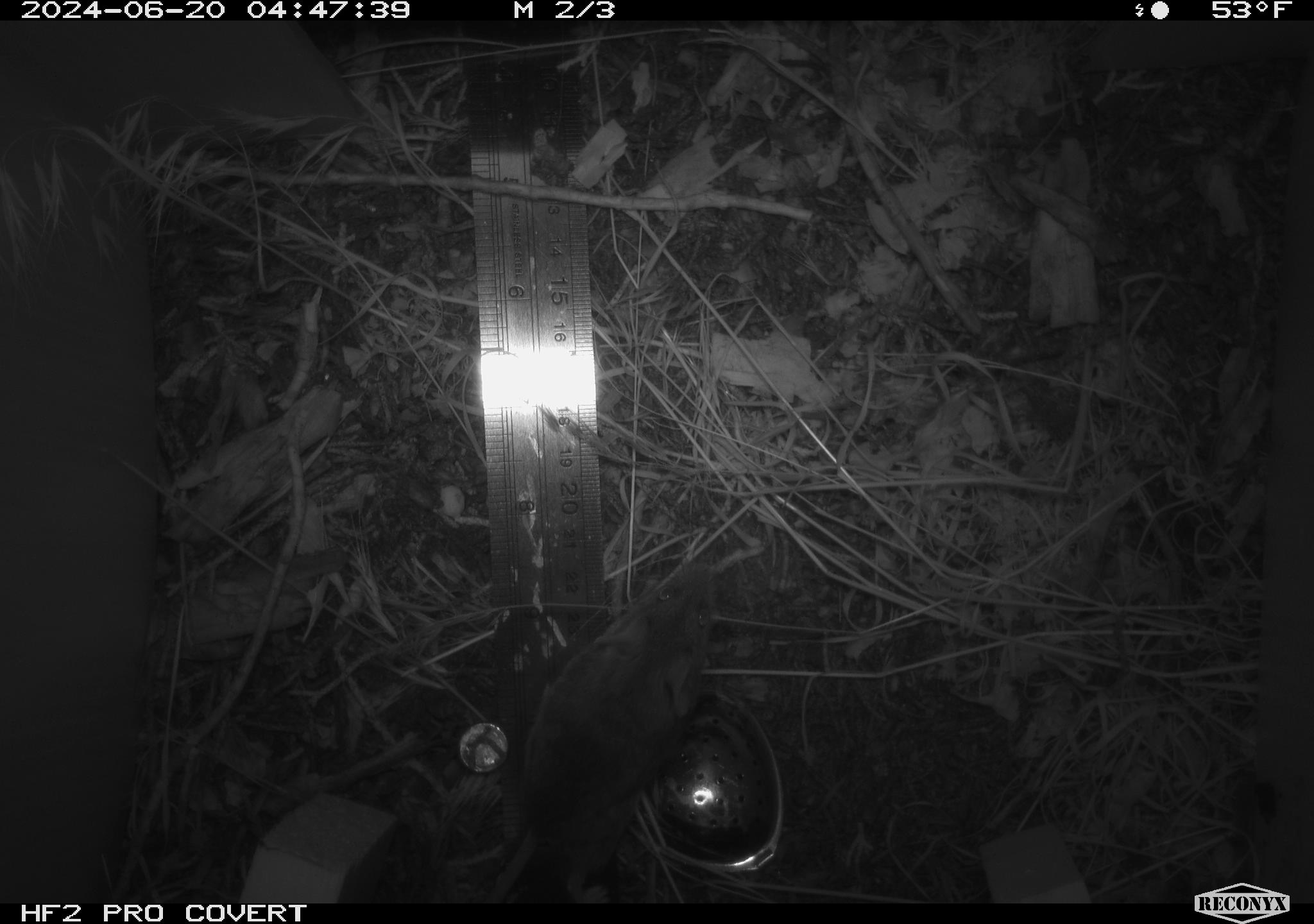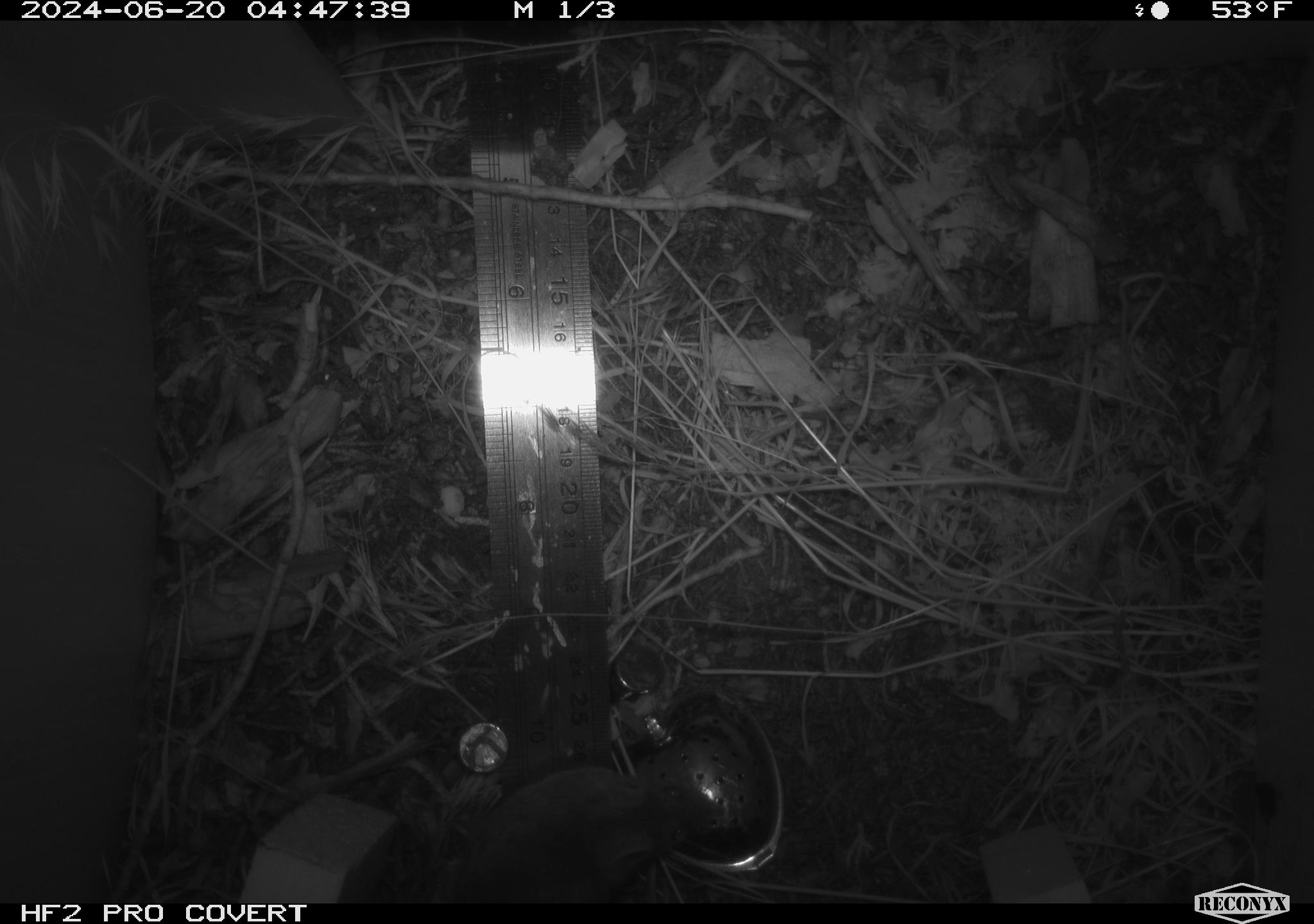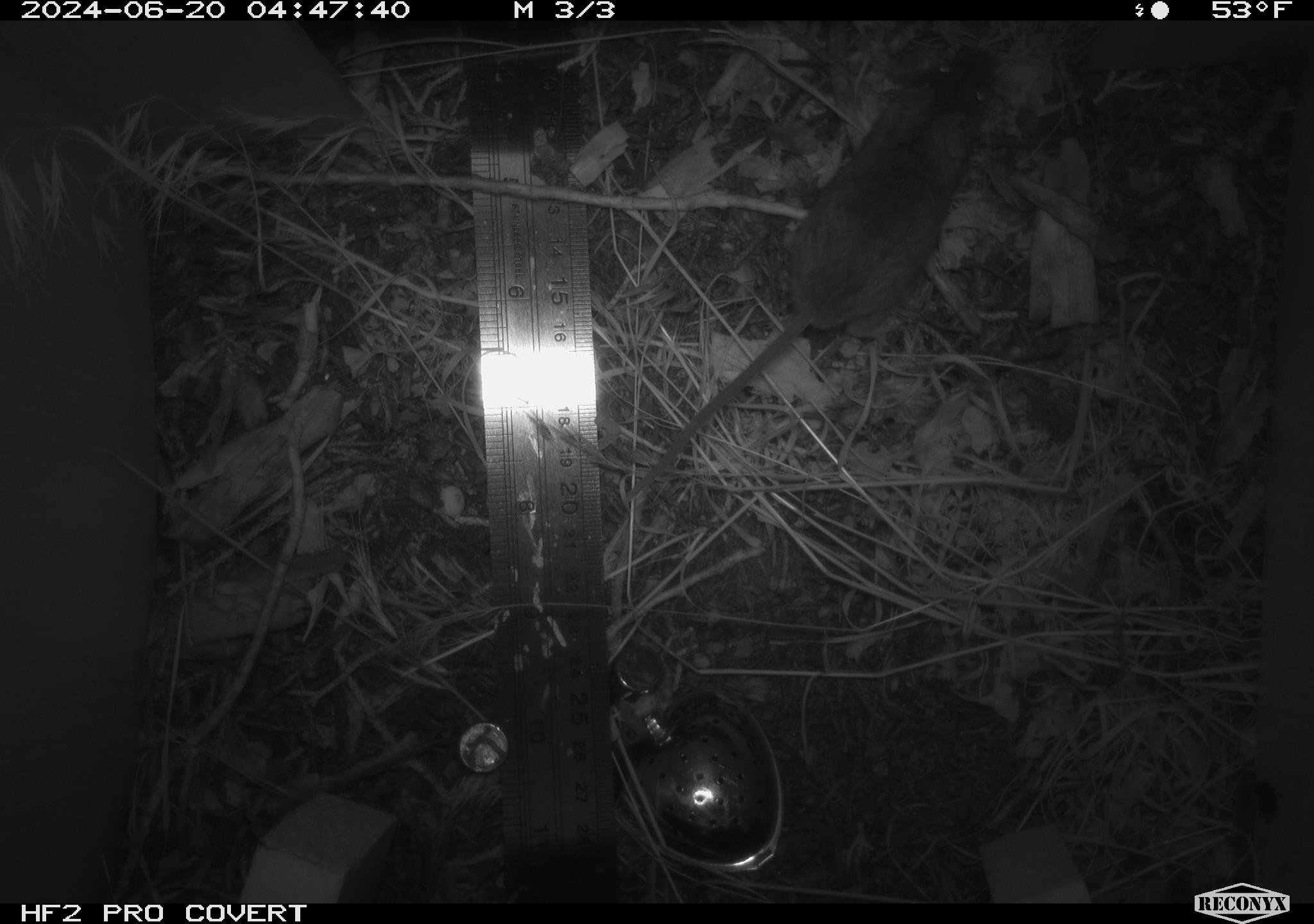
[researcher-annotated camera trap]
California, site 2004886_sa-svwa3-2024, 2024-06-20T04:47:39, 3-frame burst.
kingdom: Animalia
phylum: Chordata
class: Mammalia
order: Rodentia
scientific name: Rodentia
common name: mouse species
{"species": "mouse species (Rodentia)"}